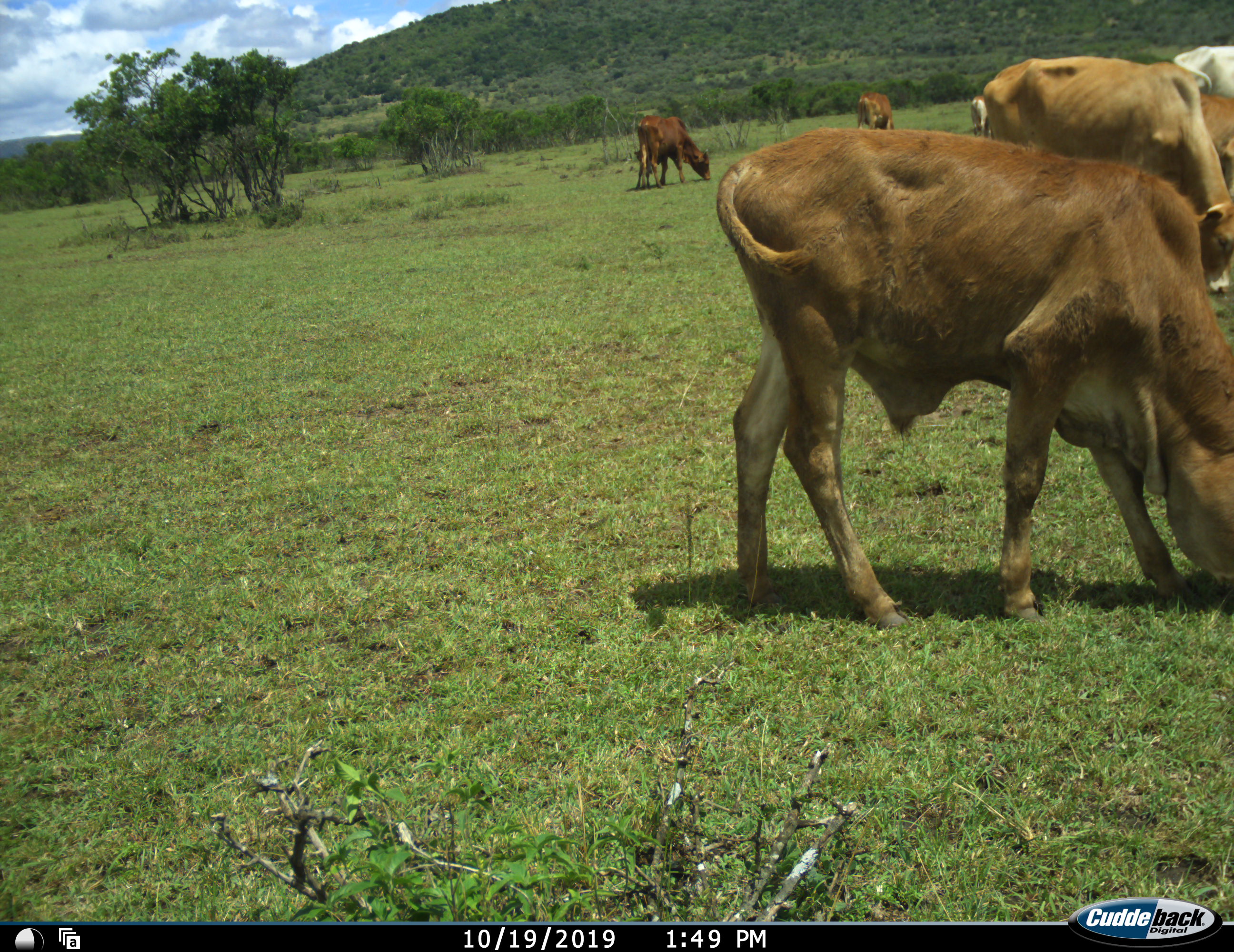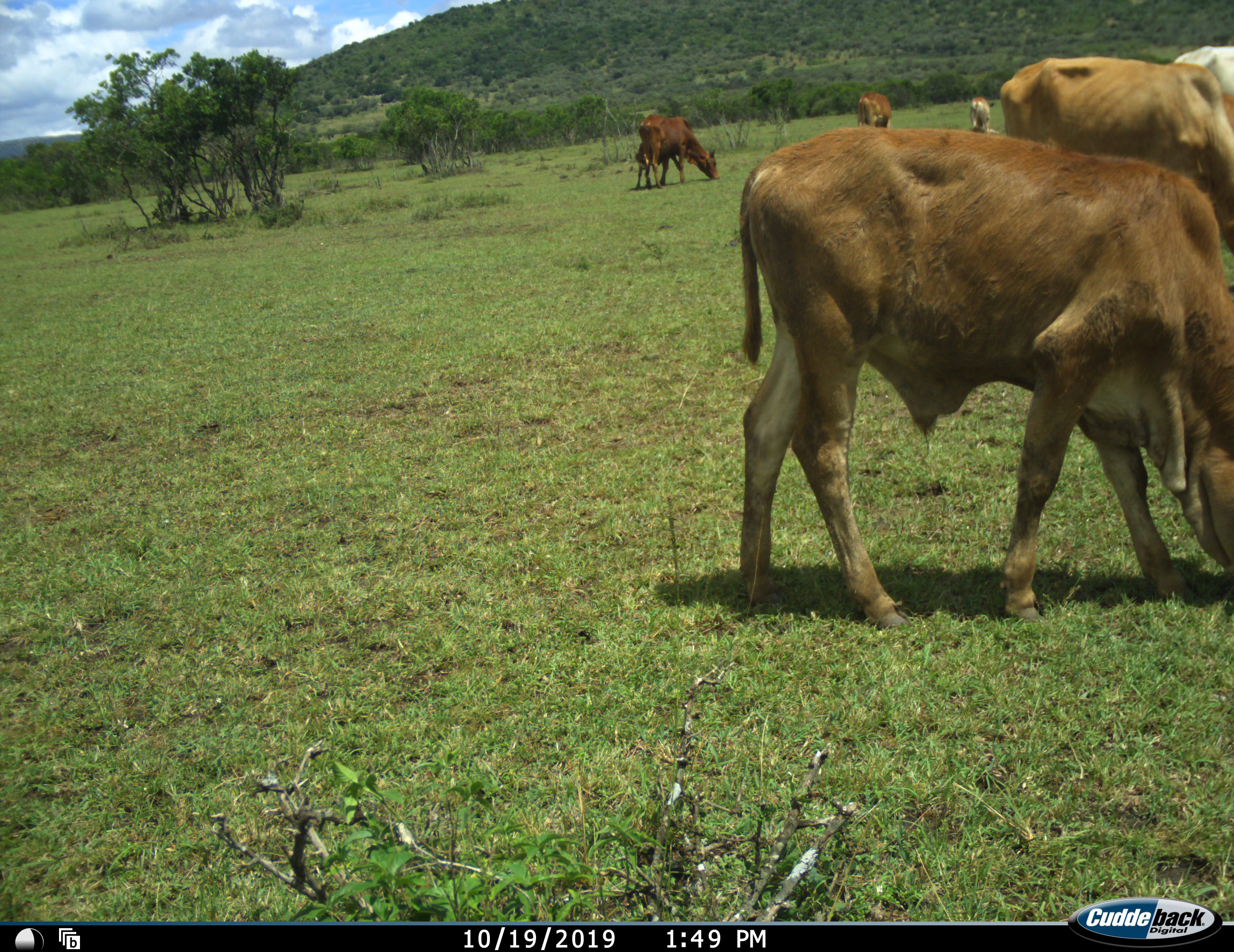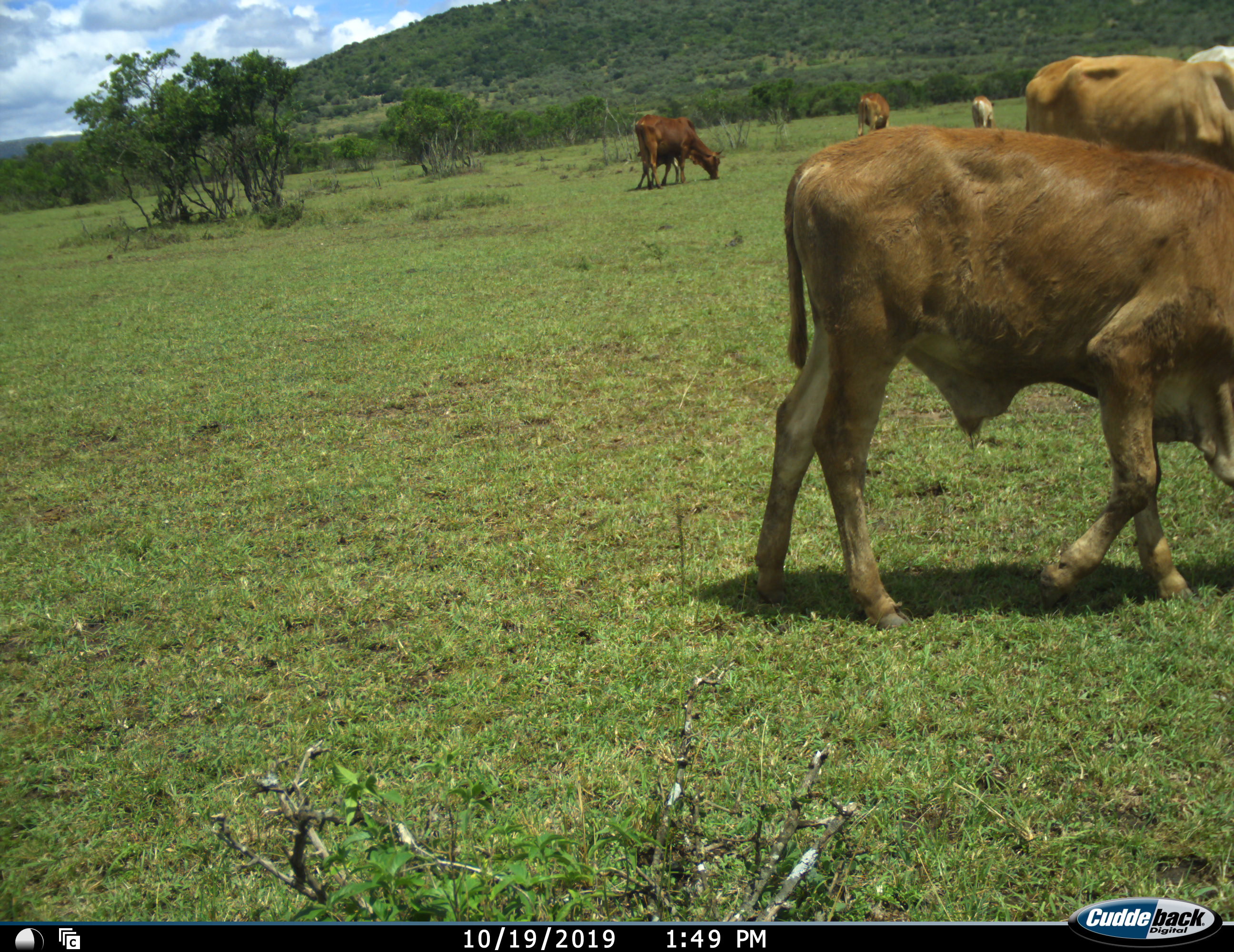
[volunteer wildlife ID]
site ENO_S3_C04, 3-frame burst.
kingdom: Animalia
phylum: Chordata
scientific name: Vertebrata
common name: domestic animal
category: domesticanimal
Domesticanimal (domestic animal) (Vertebrata), count 8. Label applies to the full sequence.